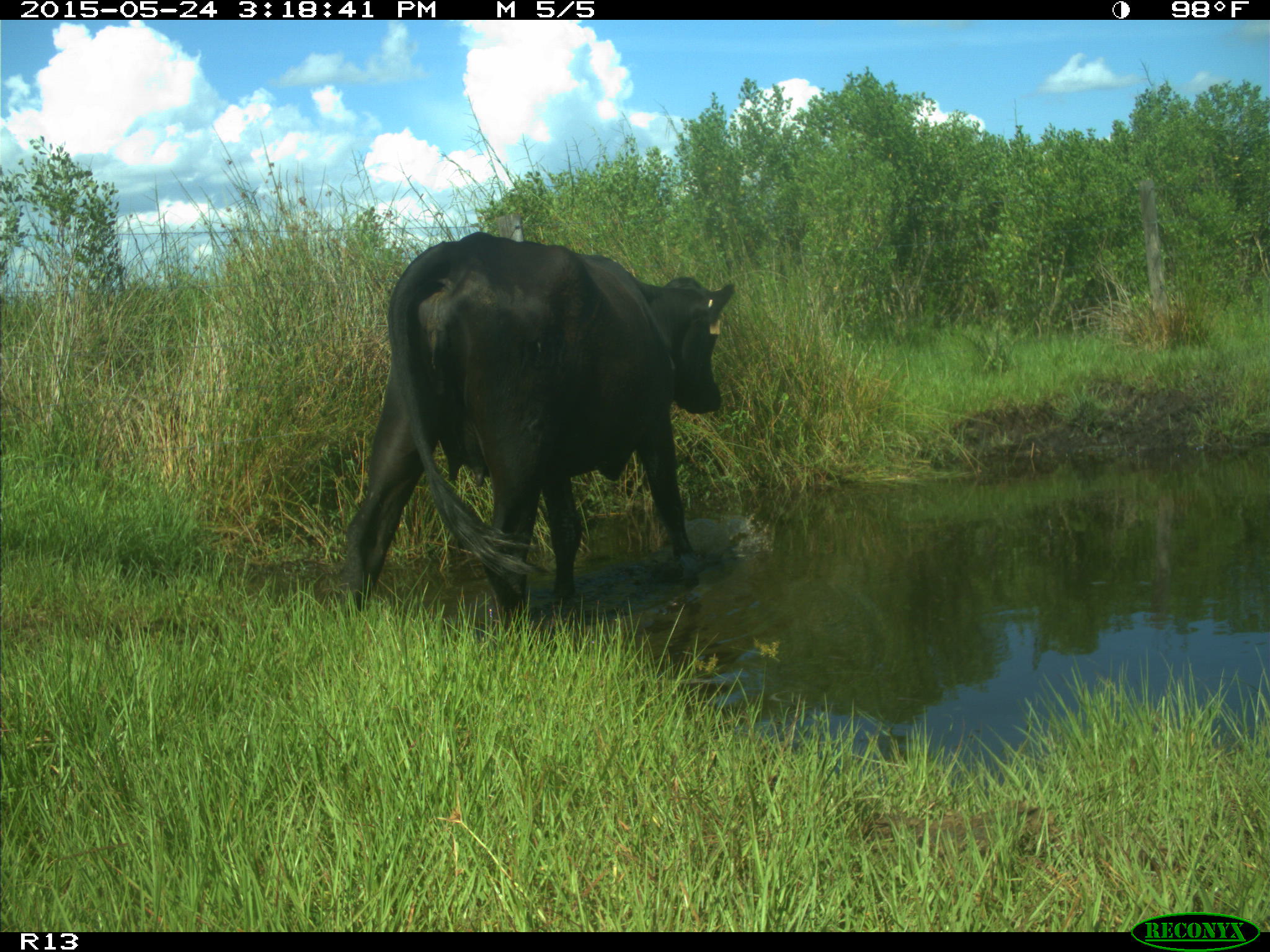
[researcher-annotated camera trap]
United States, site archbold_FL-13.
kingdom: Animalia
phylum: Chordata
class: Mammalia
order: Artiodactyla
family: Bovidae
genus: Bos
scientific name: Bos taurus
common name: domestic cow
Bos taurus (domestic cow).